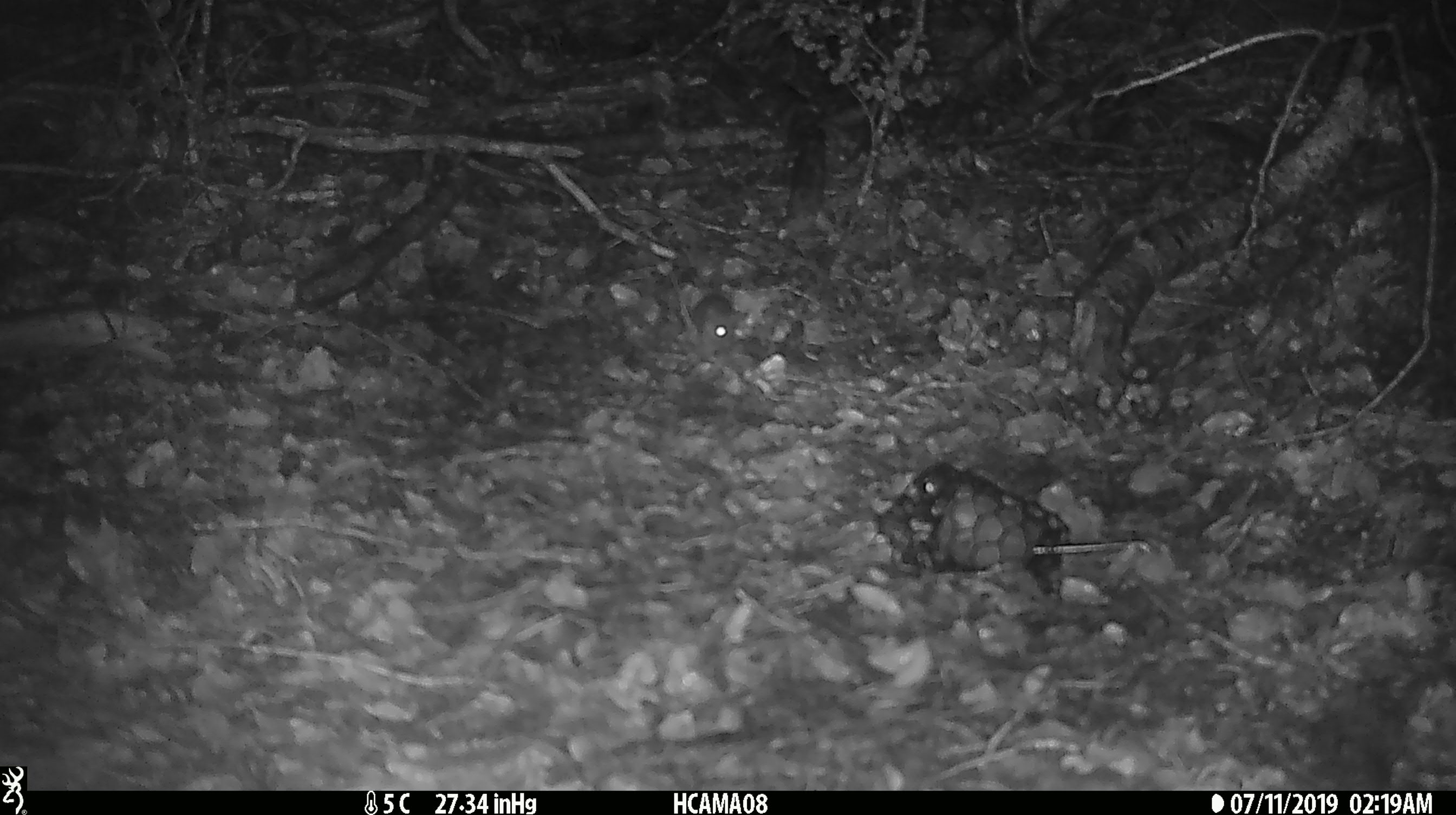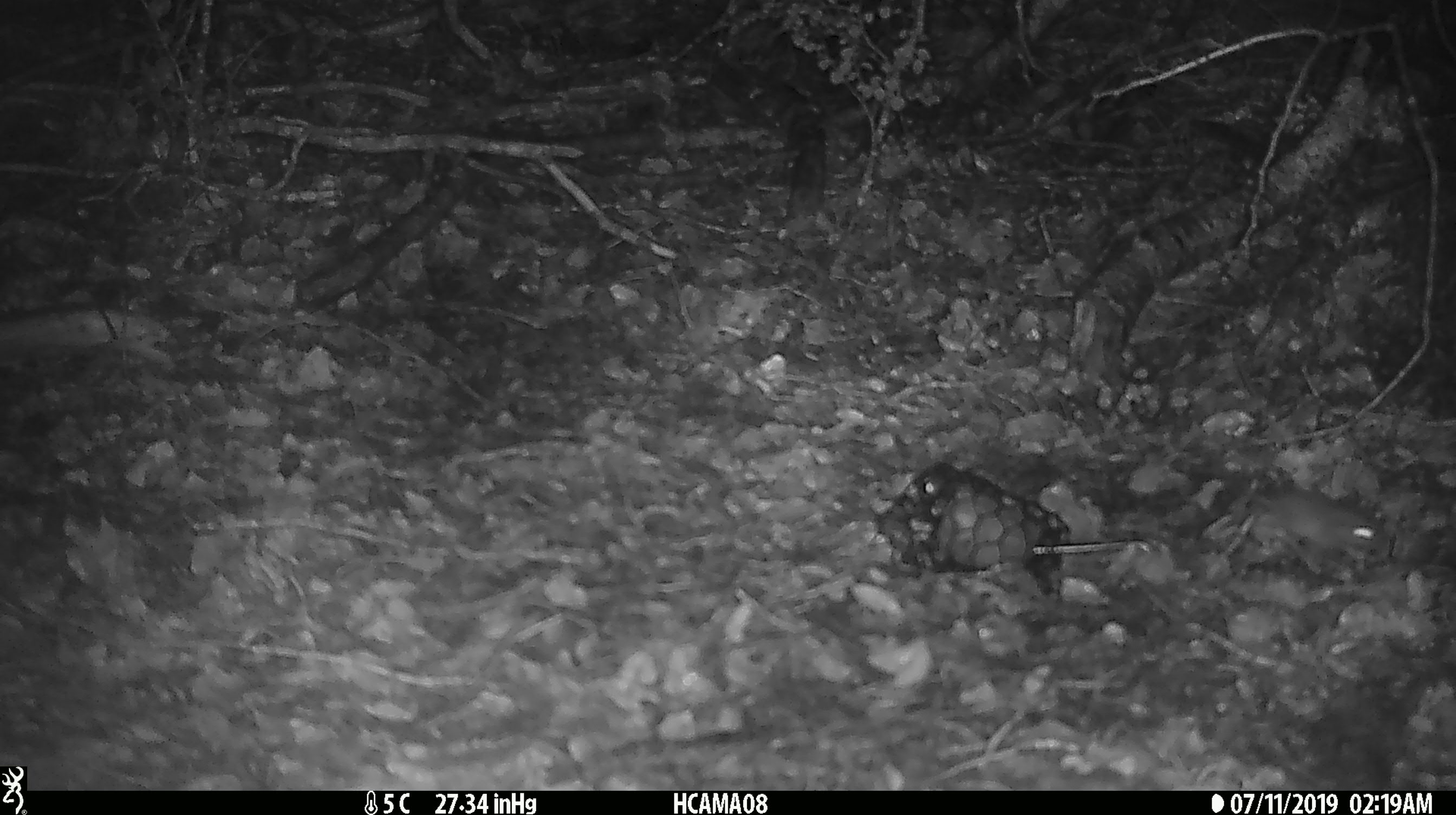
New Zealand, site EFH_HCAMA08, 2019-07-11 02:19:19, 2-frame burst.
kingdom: Animalia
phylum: Chordata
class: Mammalia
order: Rodentia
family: Muridae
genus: Mus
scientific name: Mus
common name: mouse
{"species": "mouse (Mus)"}